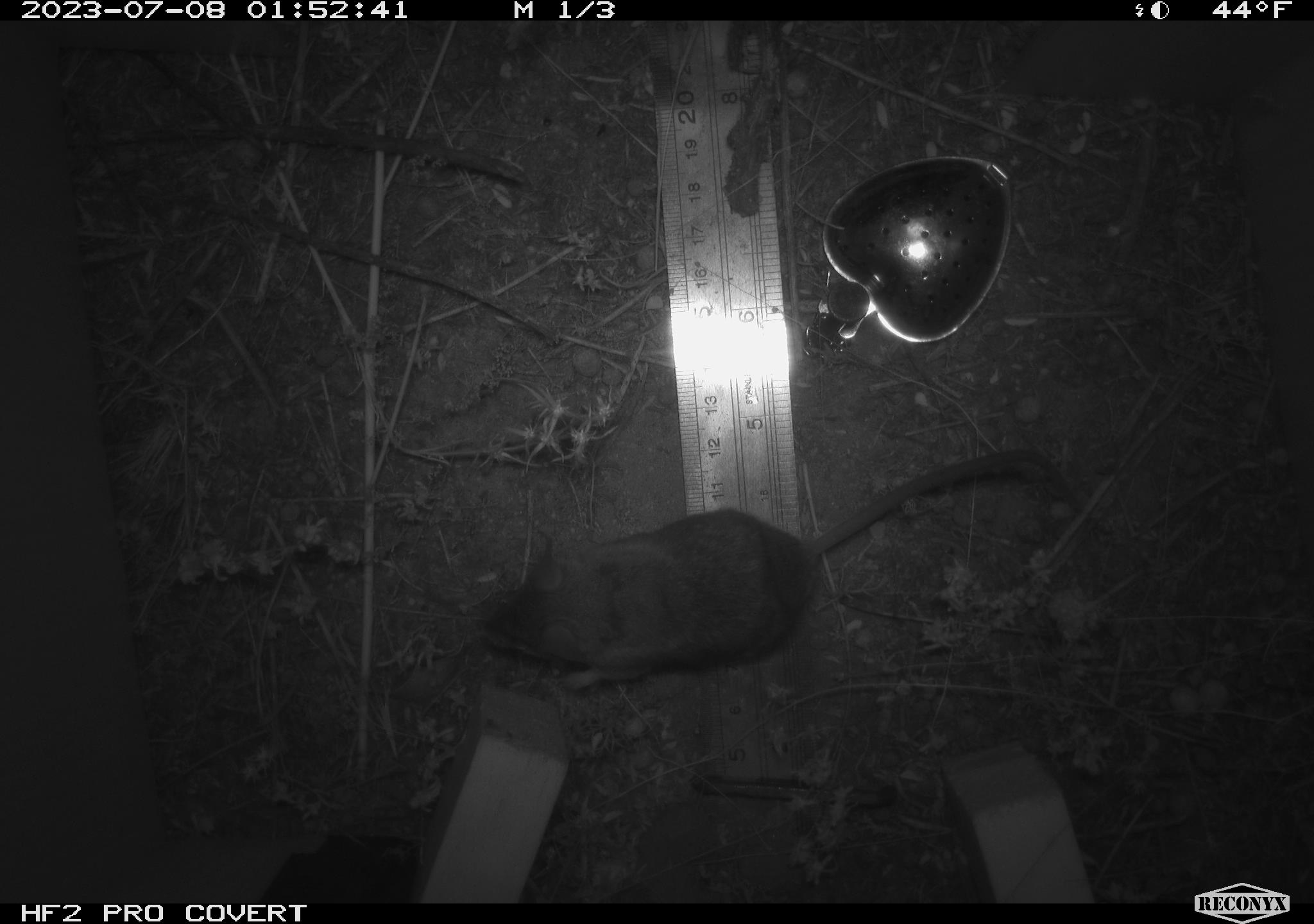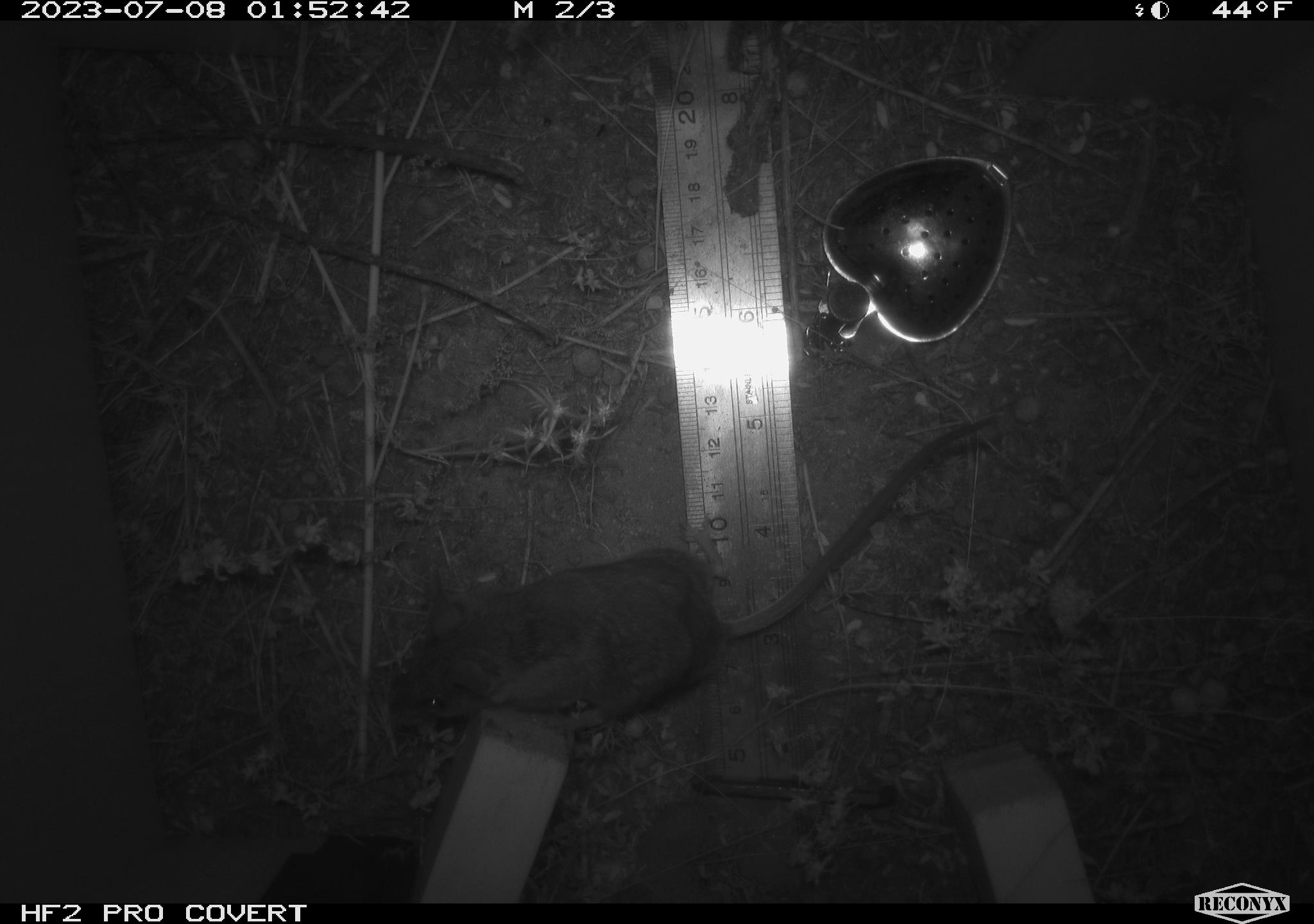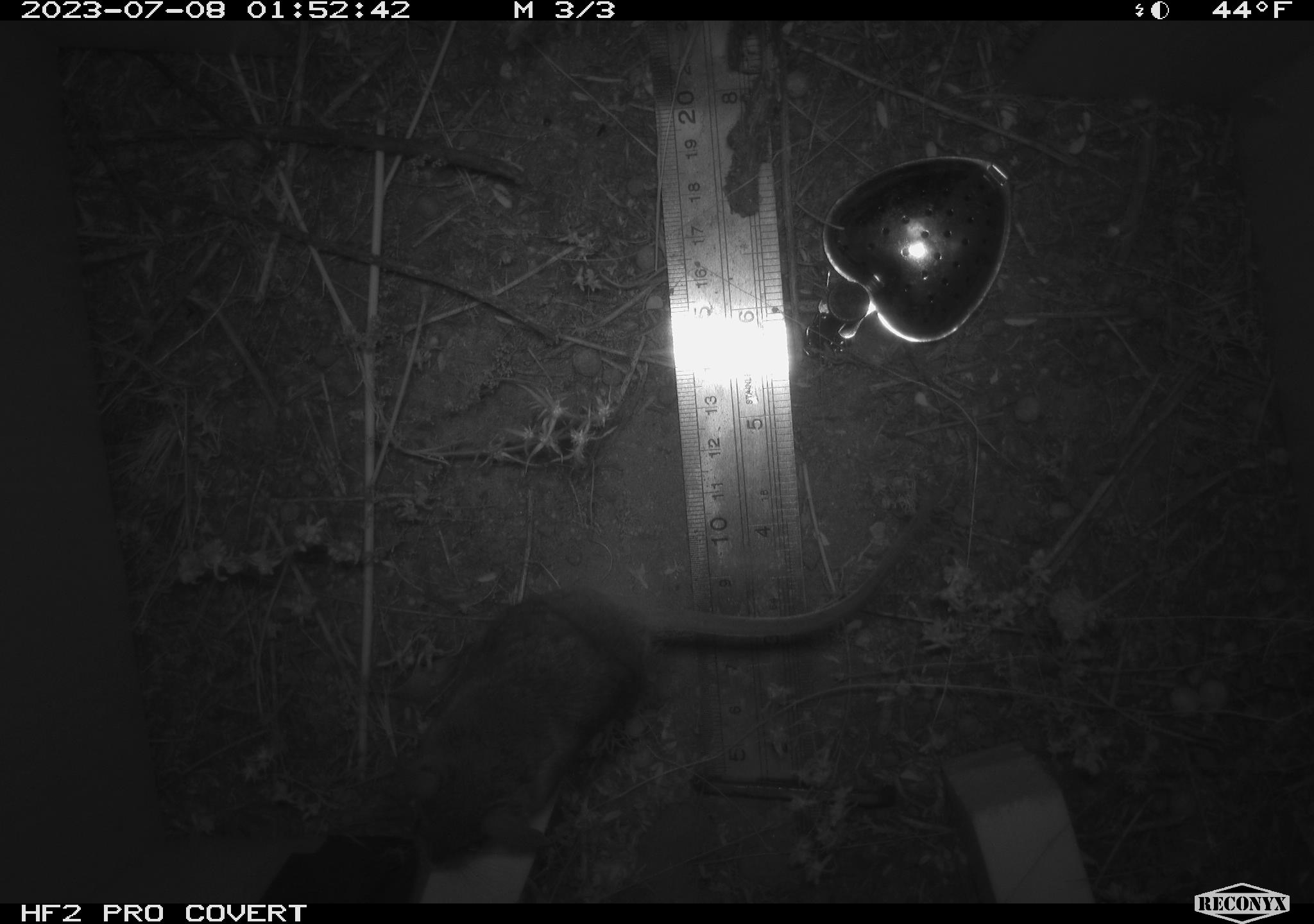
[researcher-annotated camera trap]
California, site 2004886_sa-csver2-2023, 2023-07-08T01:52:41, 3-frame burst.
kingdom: Animalia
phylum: Chordata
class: Mammalia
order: Rodentia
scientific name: Rodentia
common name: mouse species